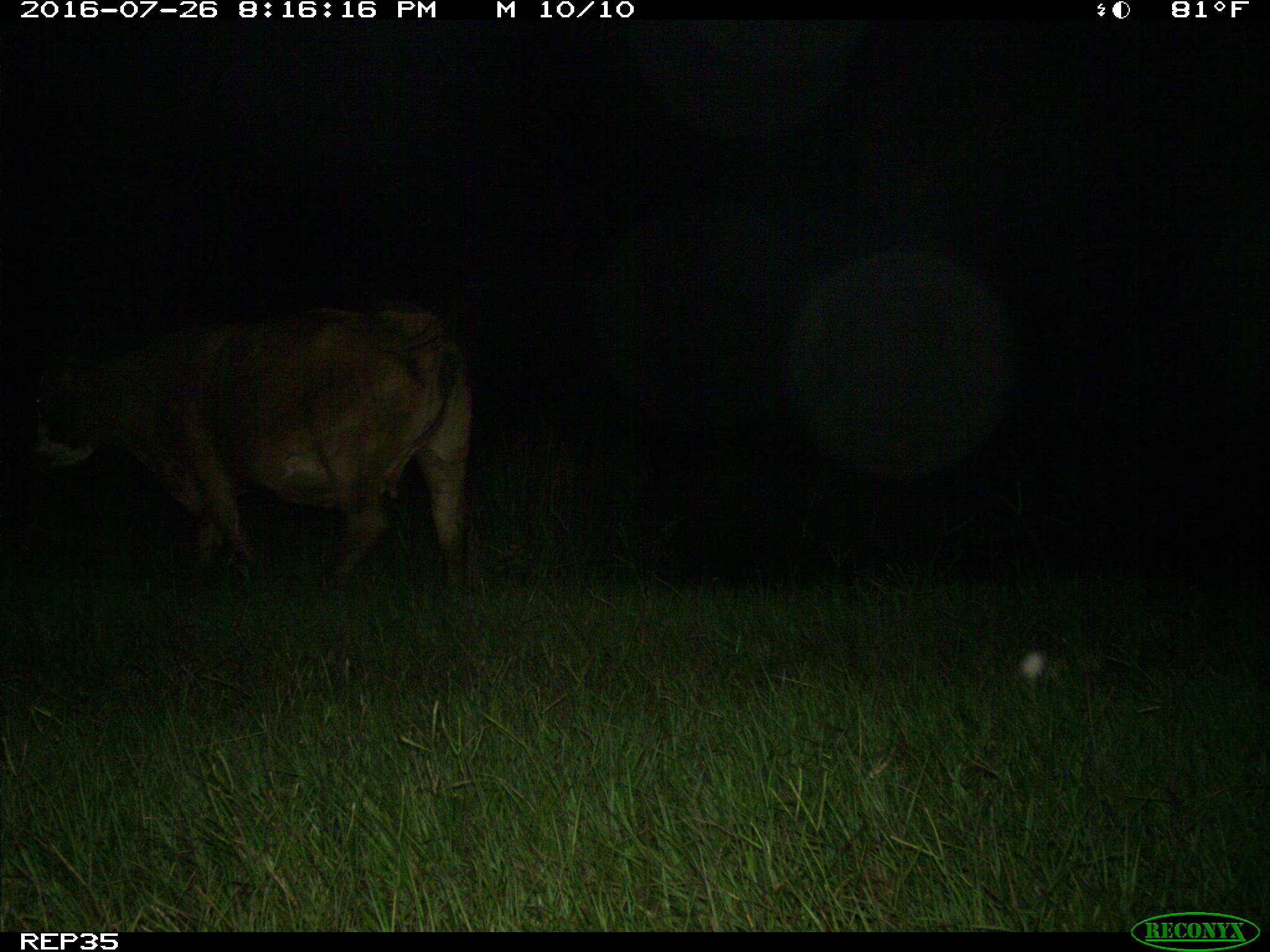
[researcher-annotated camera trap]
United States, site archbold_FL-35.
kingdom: Animalia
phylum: Chordata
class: Mammalia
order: Artiodactyla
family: Bovidae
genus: Bos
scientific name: Bos taurus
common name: domestic cow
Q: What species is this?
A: Bos taurus (domestic cow).